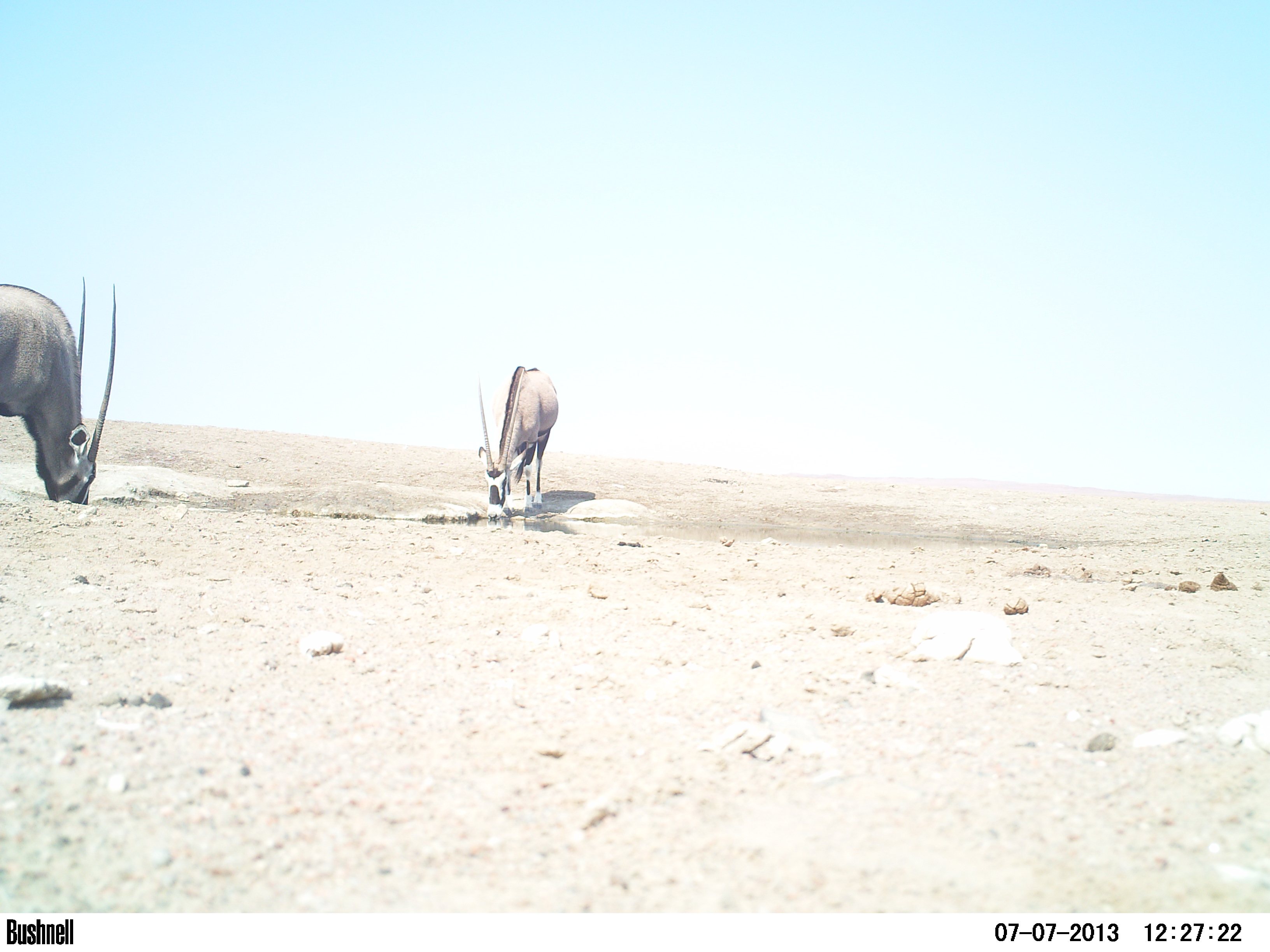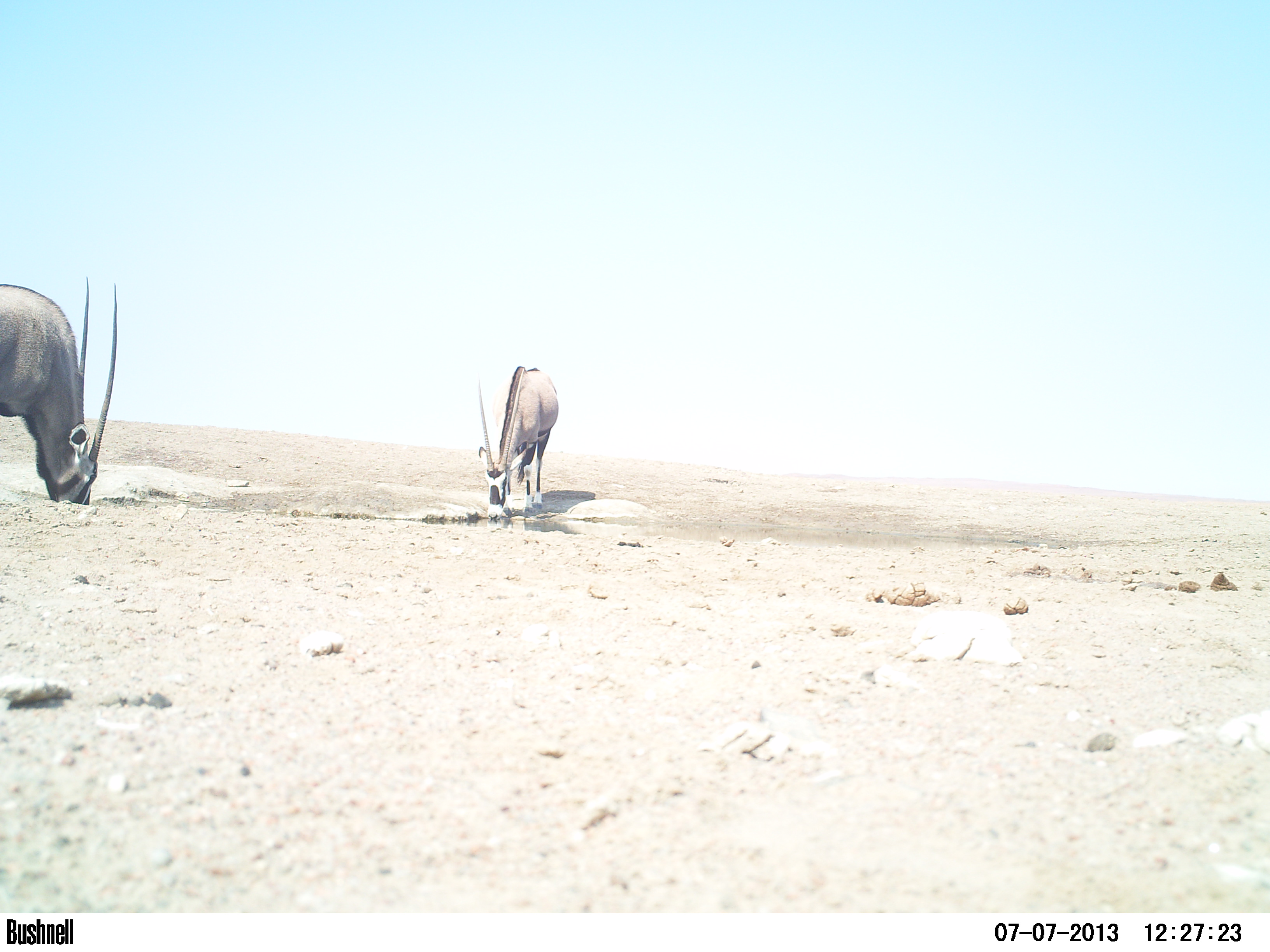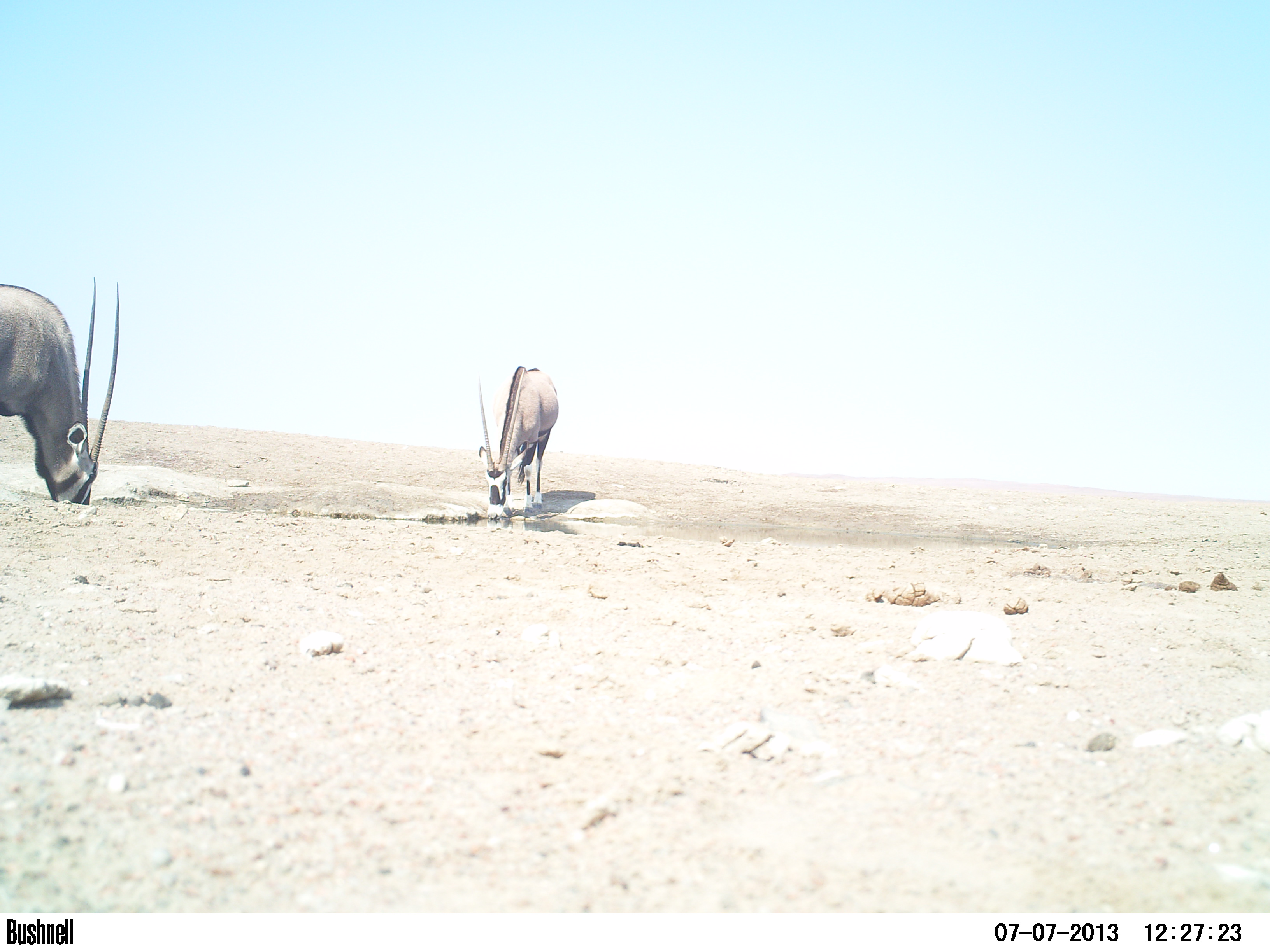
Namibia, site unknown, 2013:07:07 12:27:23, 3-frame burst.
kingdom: Animalia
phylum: Chordata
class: Mammalia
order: Artiodactyla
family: Bovidae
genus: Oryx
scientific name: Oryx gazella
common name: gemsbok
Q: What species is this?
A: Oryx gazella (gemsbok).